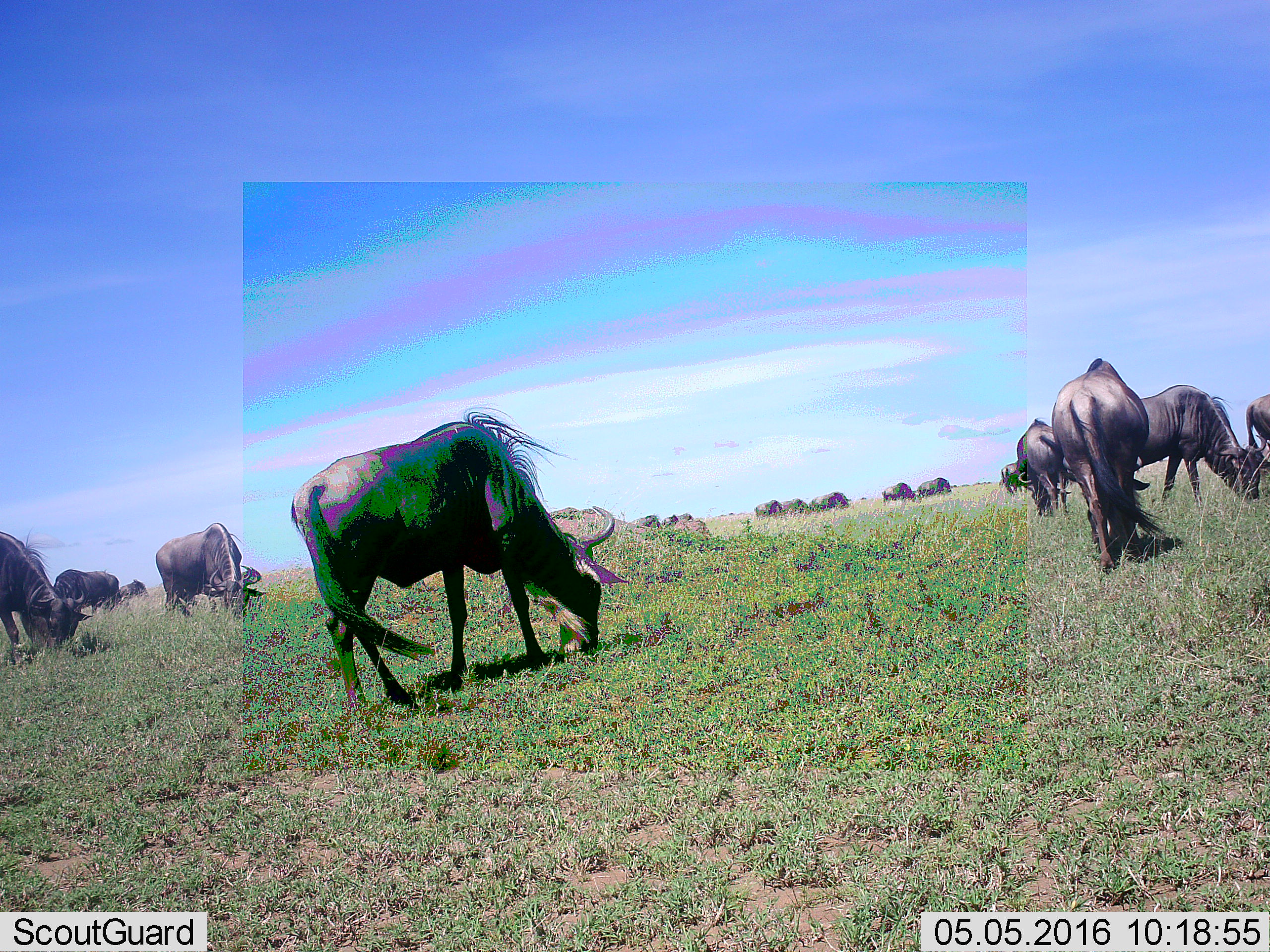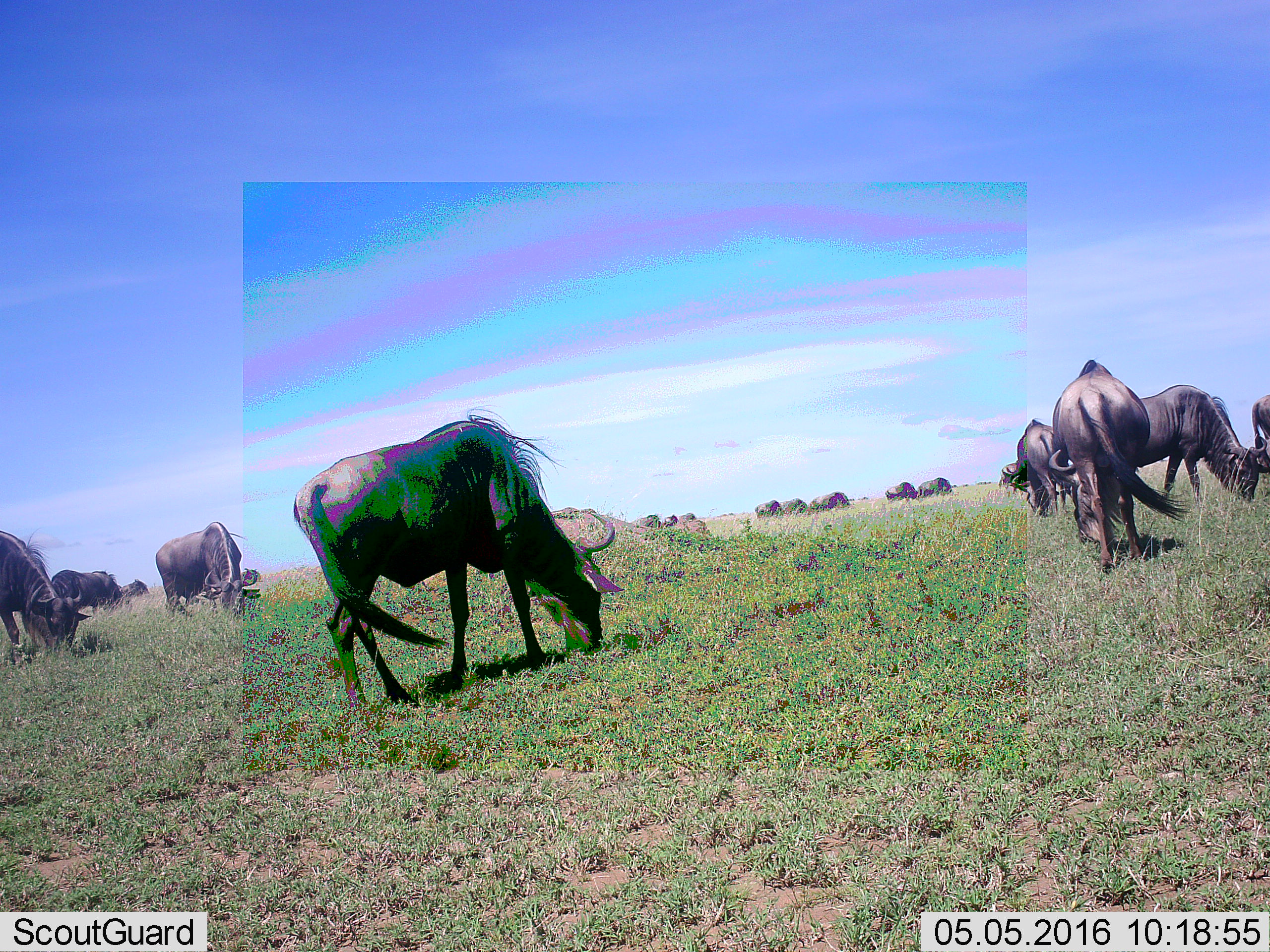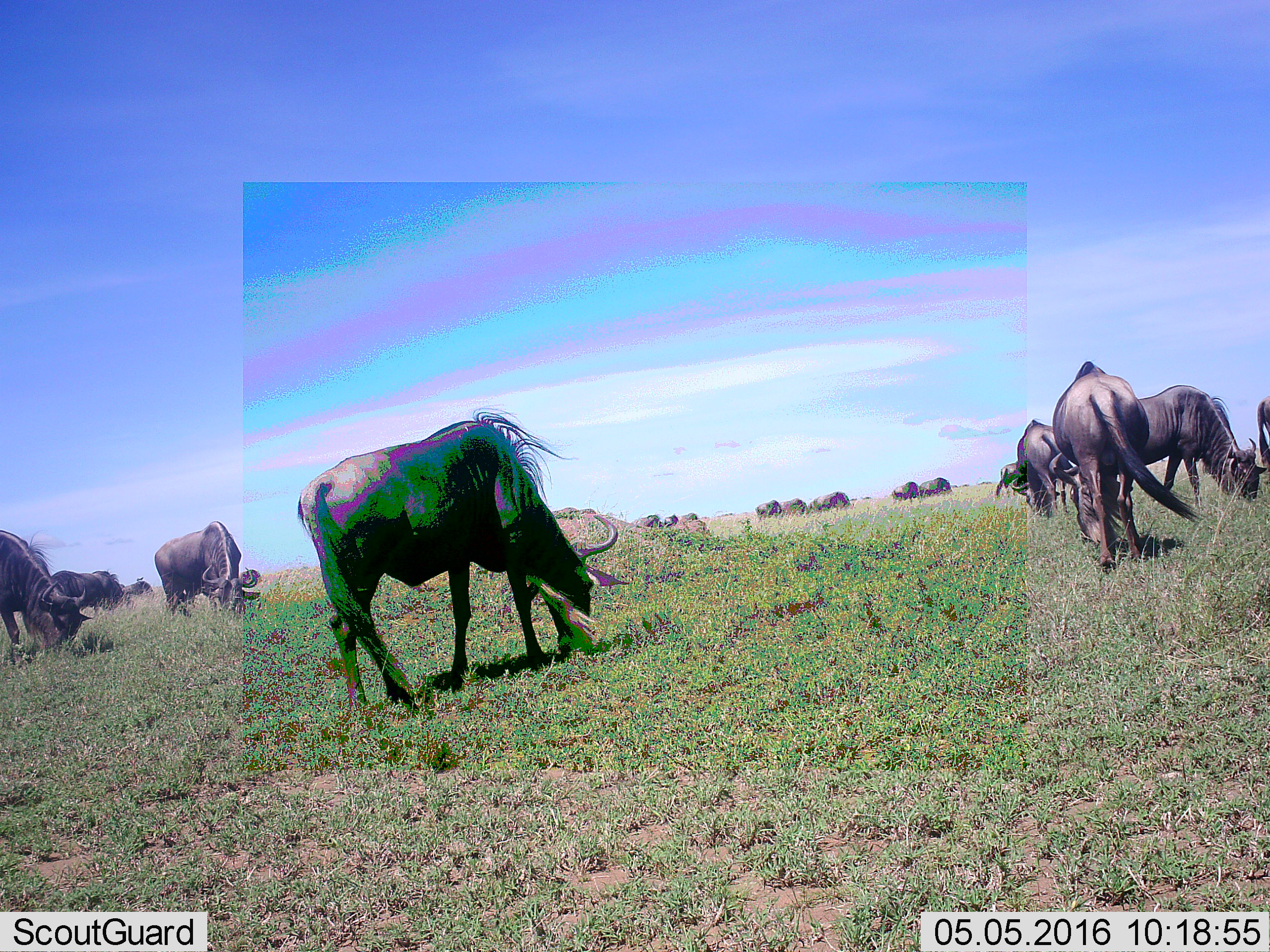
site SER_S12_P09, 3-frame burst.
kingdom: Animalia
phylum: Chordata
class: Mammalia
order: Artiodactyla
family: Bovidae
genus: Connochaetes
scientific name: Connochaetes taurinus taurinus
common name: blue wildebeest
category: wildebeestblue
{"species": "wildebeestblue (blue wildebeest) (Connochaetes taurinus taurinus)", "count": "11-50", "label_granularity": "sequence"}